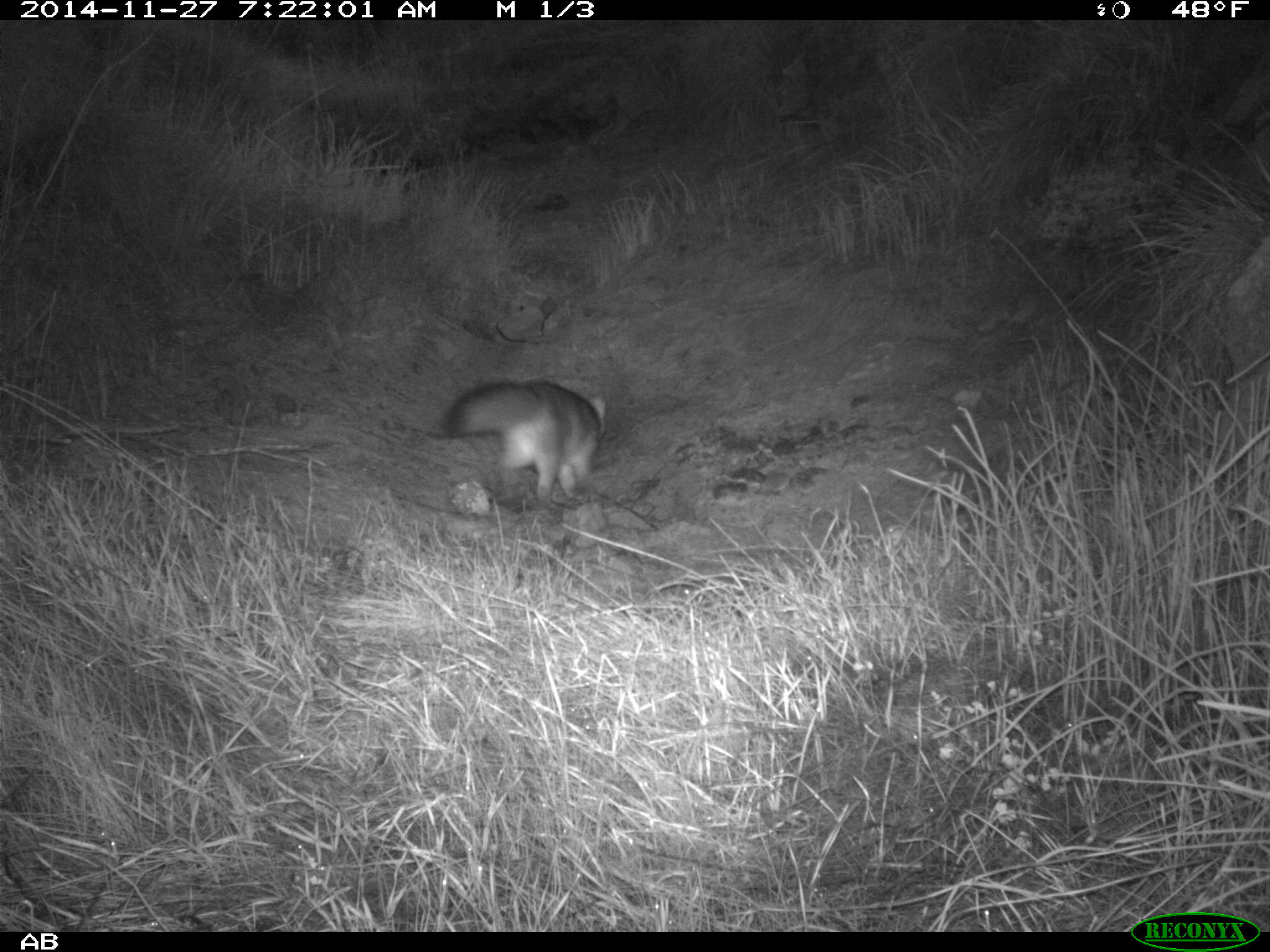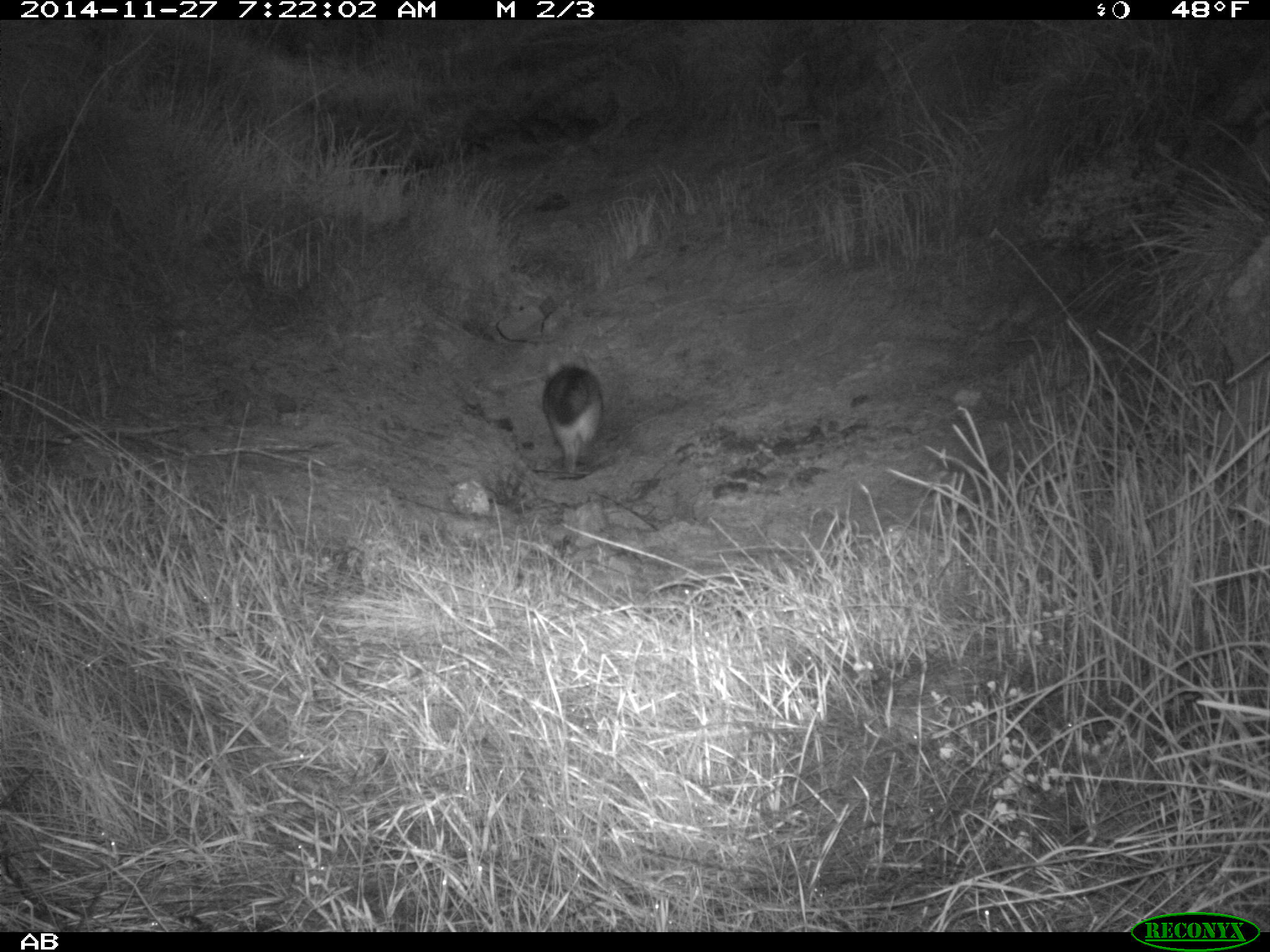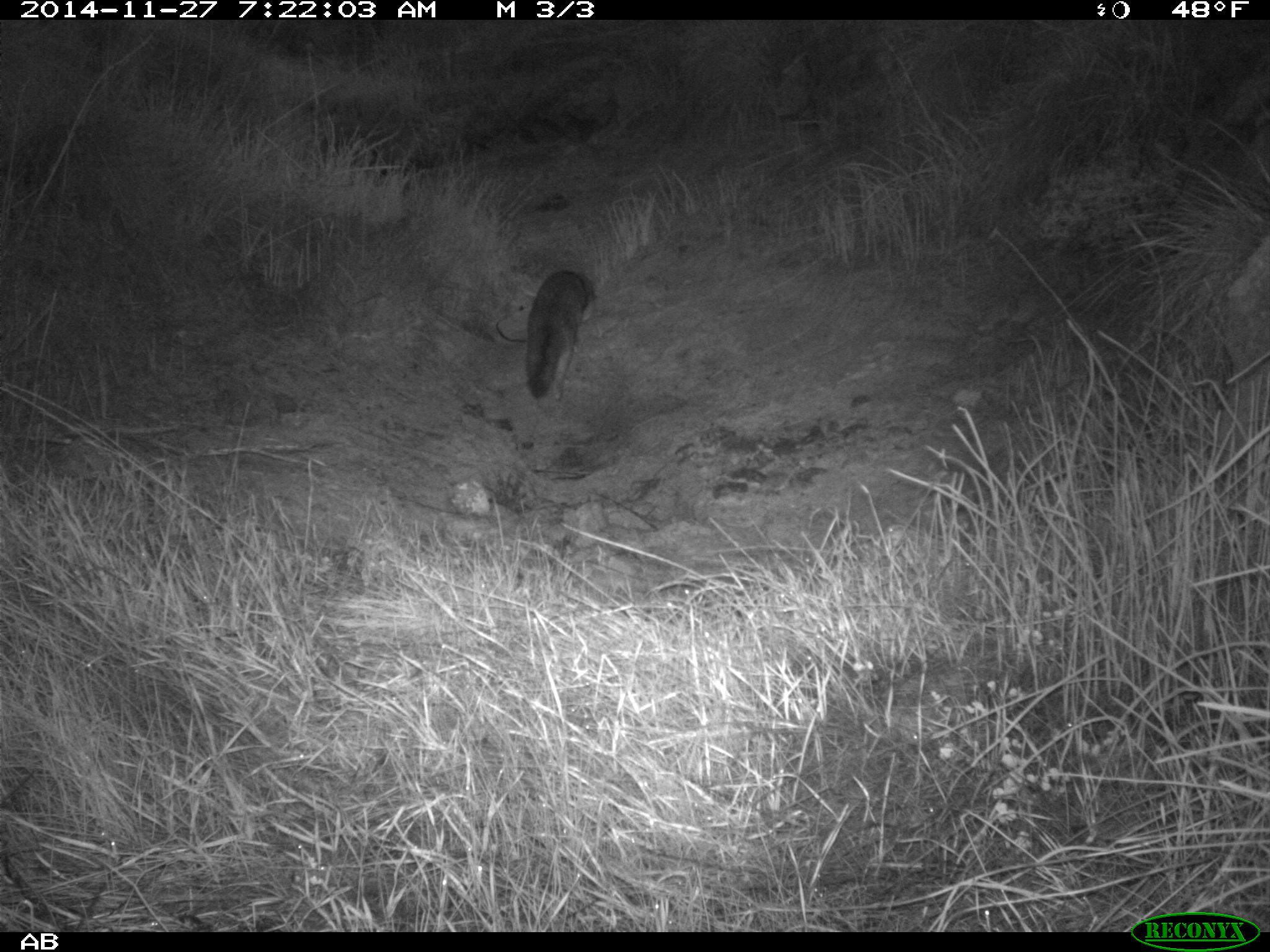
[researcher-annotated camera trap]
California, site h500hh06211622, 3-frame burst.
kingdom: Animalia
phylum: Chordata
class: Mammalia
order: Carnivora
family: Canidae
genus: Urocyon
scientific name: Urocyon littoralis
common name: island fox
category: fox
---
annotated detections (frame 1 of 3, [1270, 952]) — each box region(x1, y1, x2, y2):
fox: region(439, 376, 605, 505)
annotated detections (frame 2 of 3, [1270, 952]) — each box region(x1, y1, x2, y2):
fox: region(541, 354, 603, 469)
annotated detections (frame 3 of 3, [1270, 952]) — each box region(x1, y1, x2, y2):
fox: region(524, 270, 597, 397)